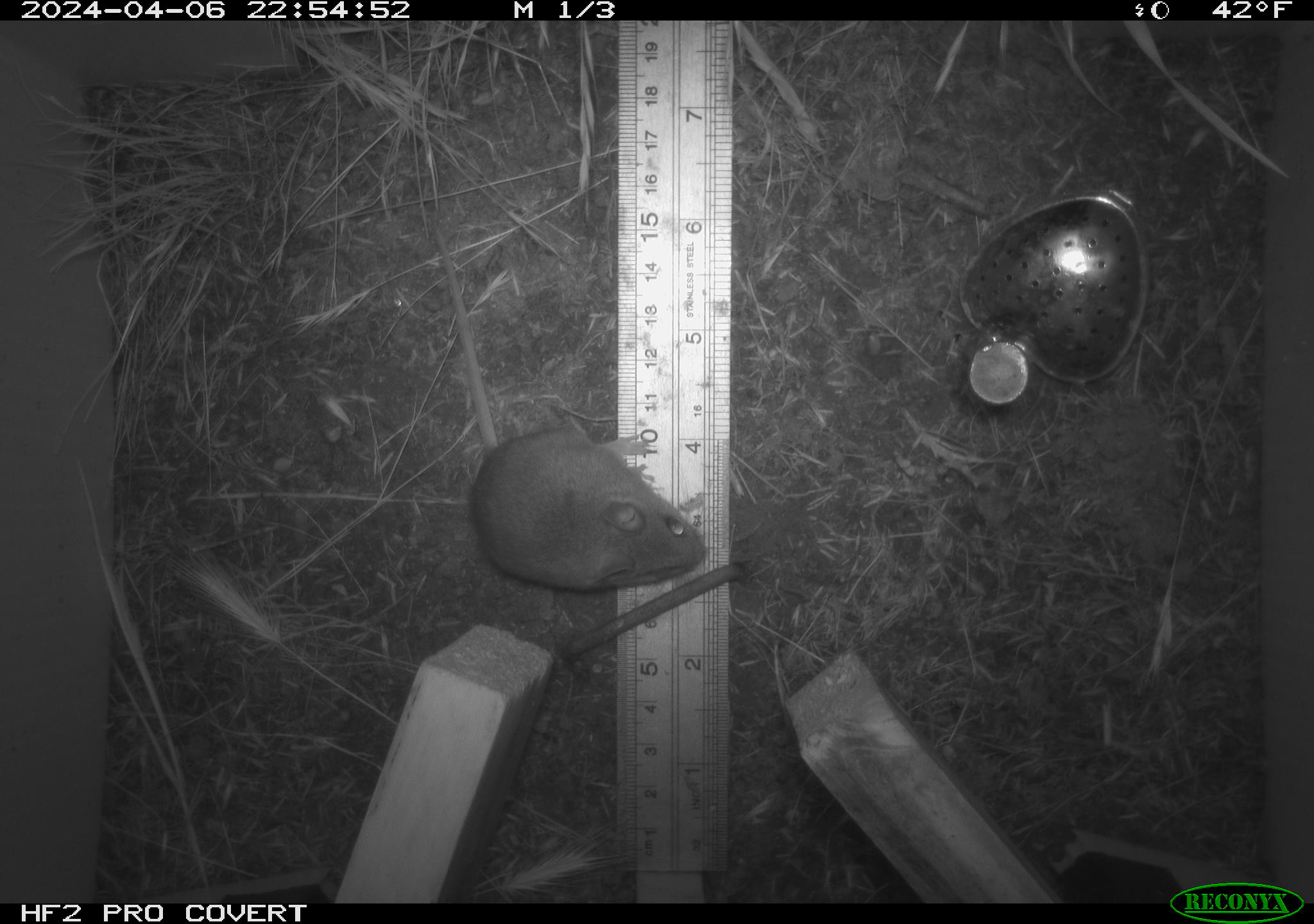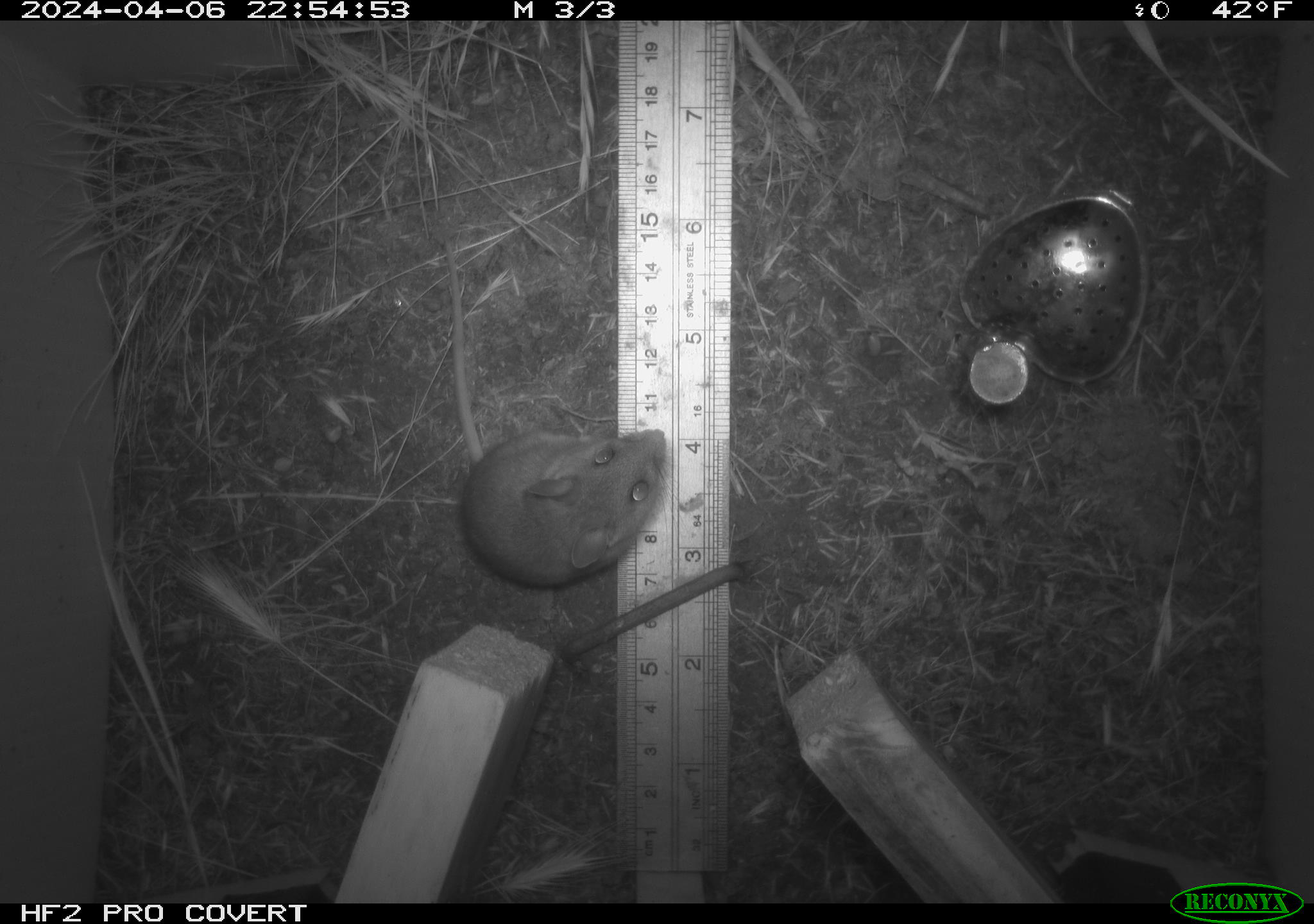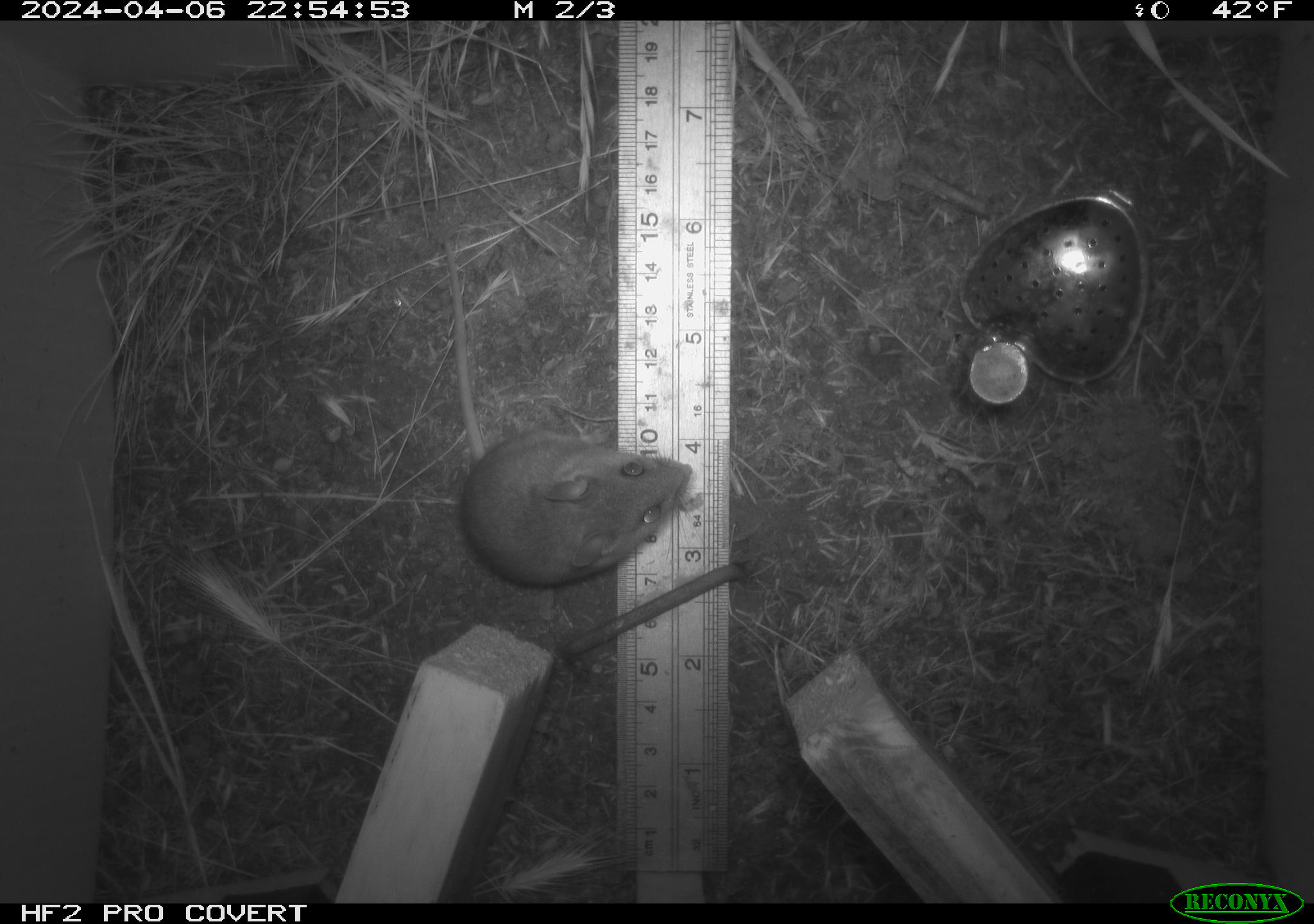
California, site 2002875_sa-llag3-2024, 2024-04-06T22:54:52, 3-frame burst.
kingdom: Animalia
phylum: Chordata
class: Mammalia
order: Rodentia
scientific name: Rodentia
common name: rodent